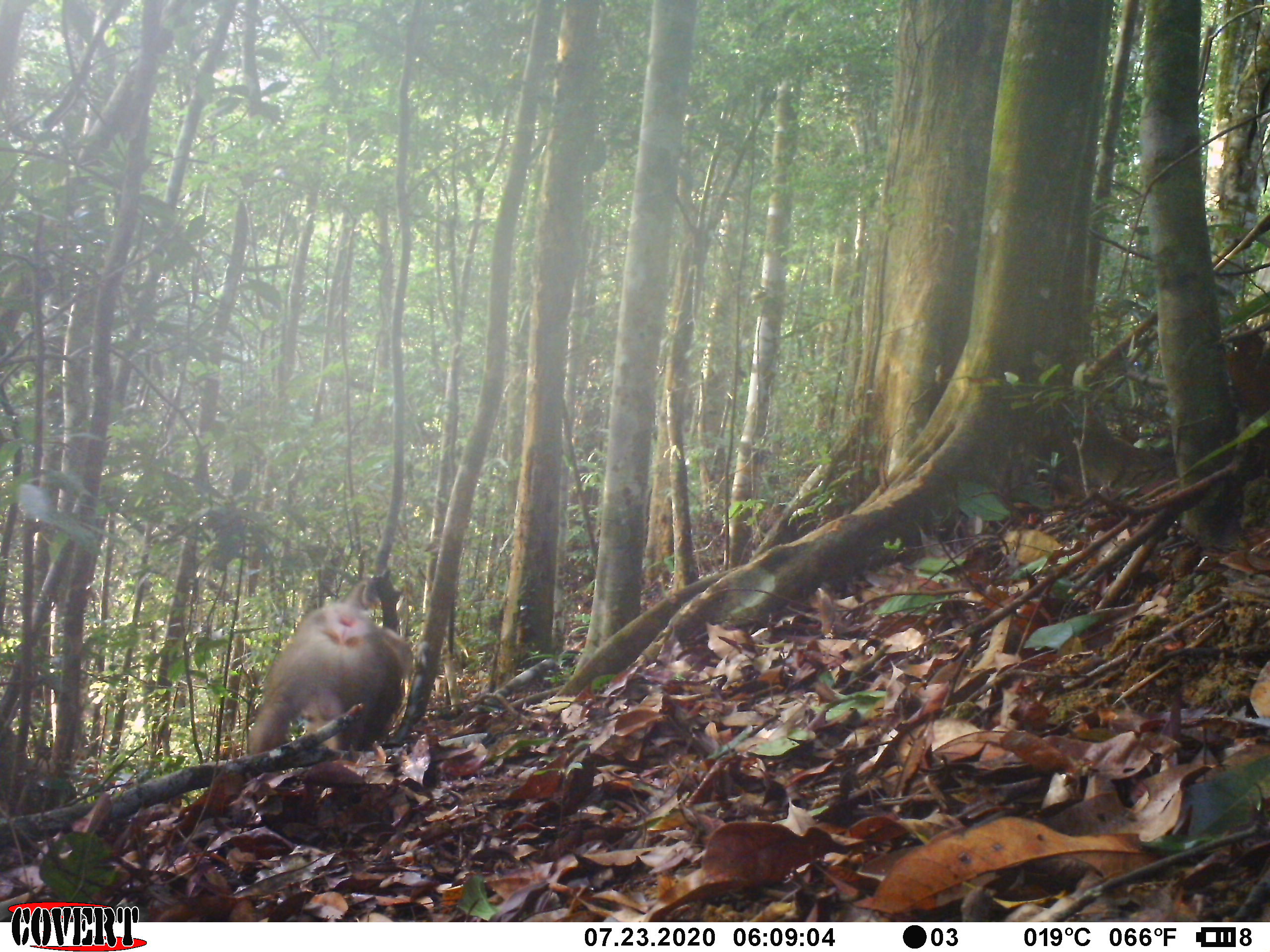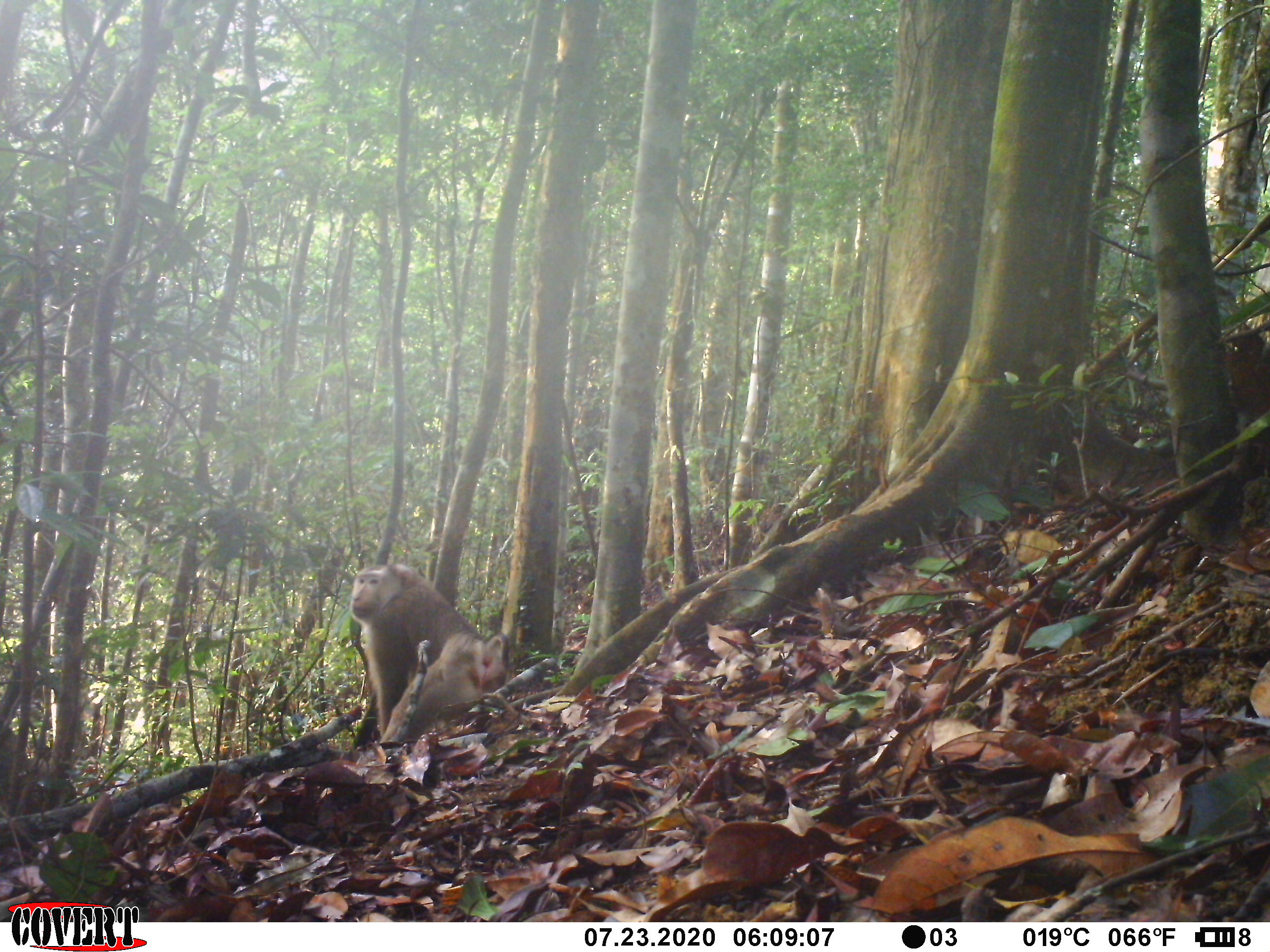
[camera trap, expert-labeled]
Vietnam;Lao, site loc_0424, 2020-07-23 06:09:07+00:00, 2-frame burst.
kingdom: Animalia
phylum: Chordata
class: Mammalia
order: Primates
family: Cercopithecidae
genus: Macaca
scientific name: Macaca nemestrina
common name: pig-tailed macaque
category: pig tailed macaque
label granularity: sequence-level